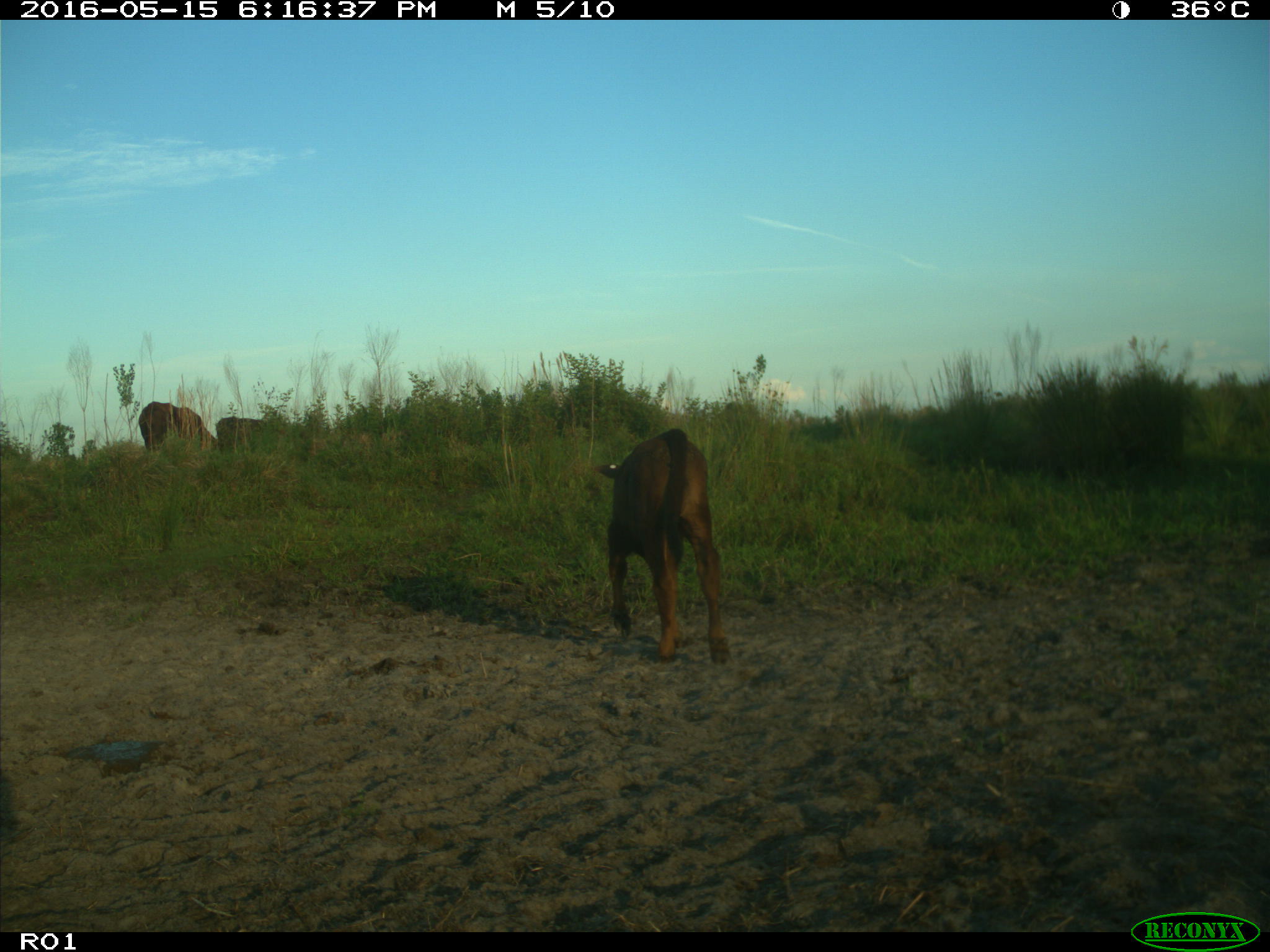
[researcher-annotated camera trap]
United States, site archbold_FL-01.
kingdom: Animalia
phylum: Chordata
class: Mammalia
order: Artiodactyla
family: Bovidae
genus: Bos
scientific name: Bos taurus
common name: domestic cow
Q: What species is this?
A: Bos taurus (domestic cow).